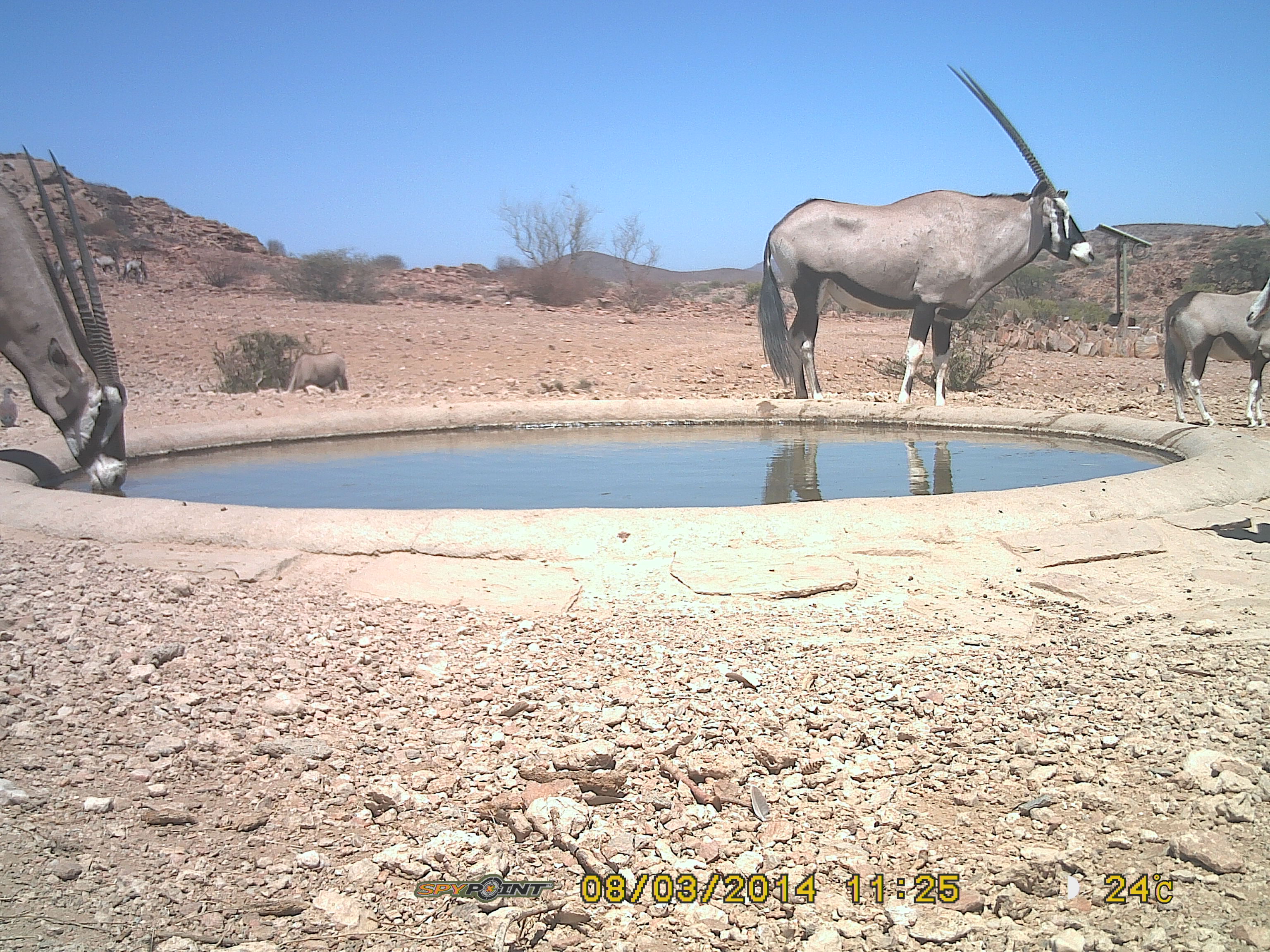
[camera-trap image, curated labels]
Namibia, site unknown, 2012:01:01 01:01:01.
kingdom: Animalia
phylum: Chordata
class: Mammalia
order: Artiodactyla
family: Bovidae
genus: Oryx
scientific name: Oryx gazella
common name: gemsbok